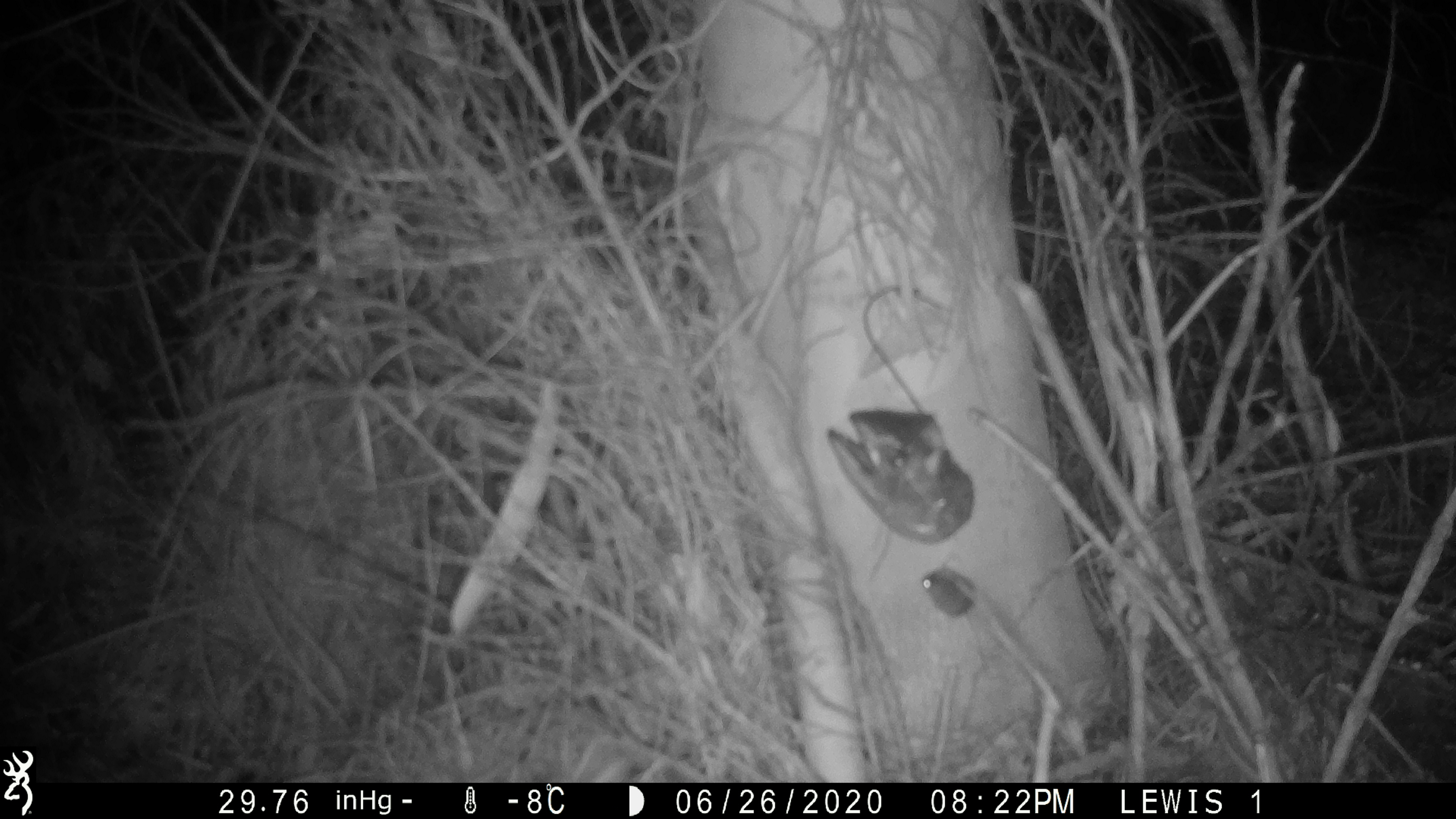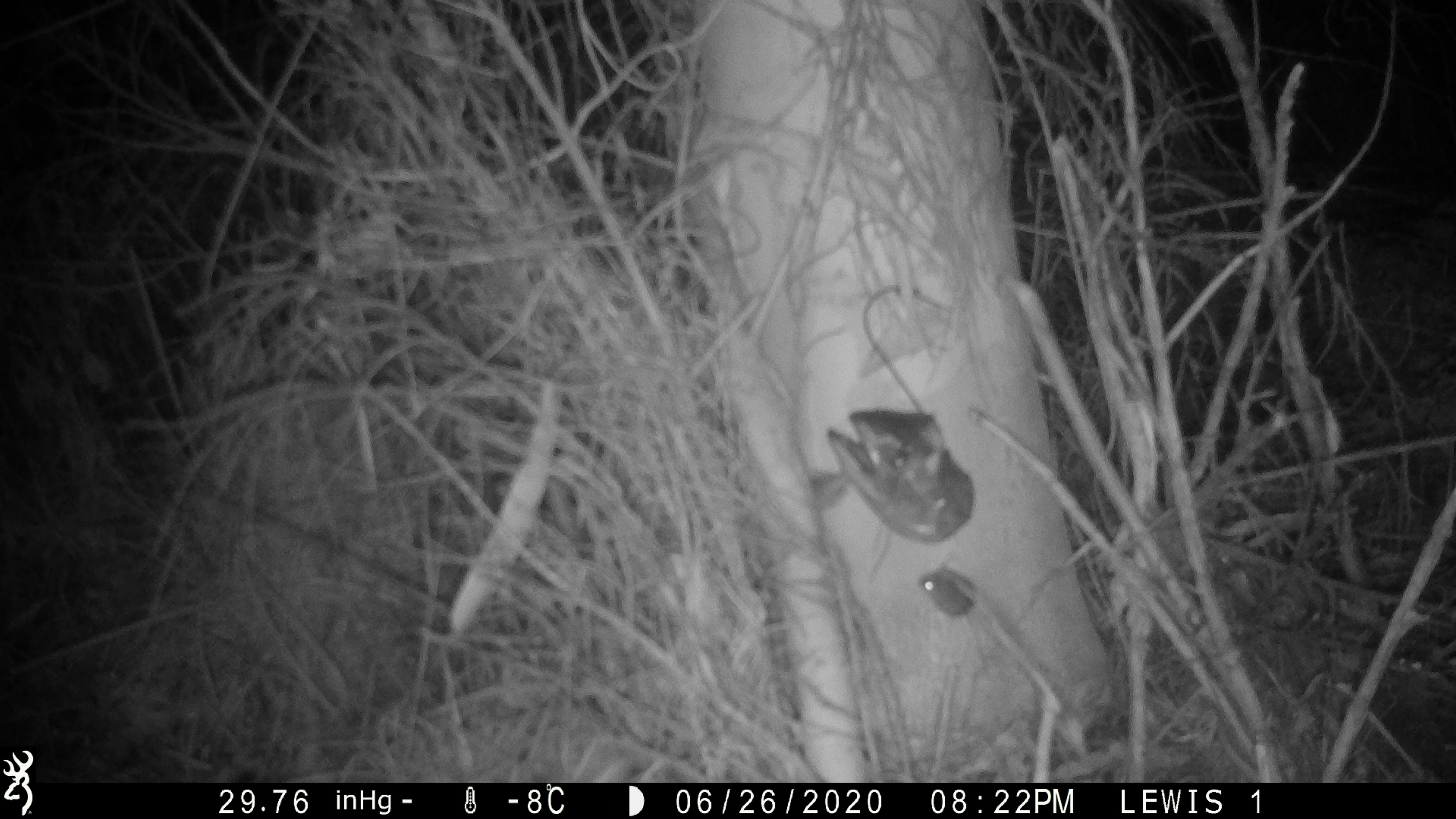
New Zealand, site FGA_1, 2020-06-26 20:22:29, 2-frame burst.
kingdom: Animalia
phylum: Chordata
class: Mammalia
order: Rodentia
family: Muridae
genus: Mus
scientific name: Mus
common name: mouse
Mouse (Mus).